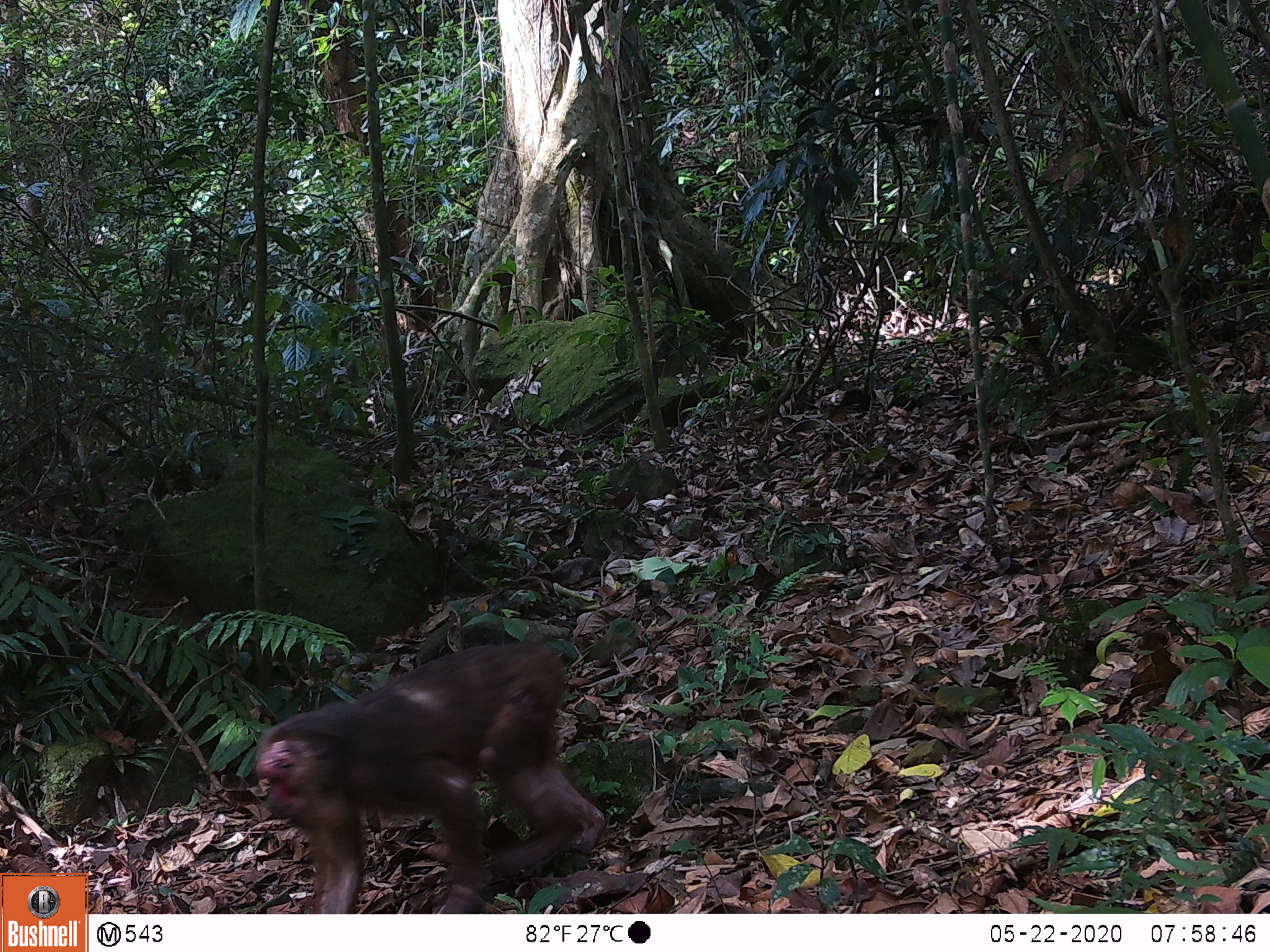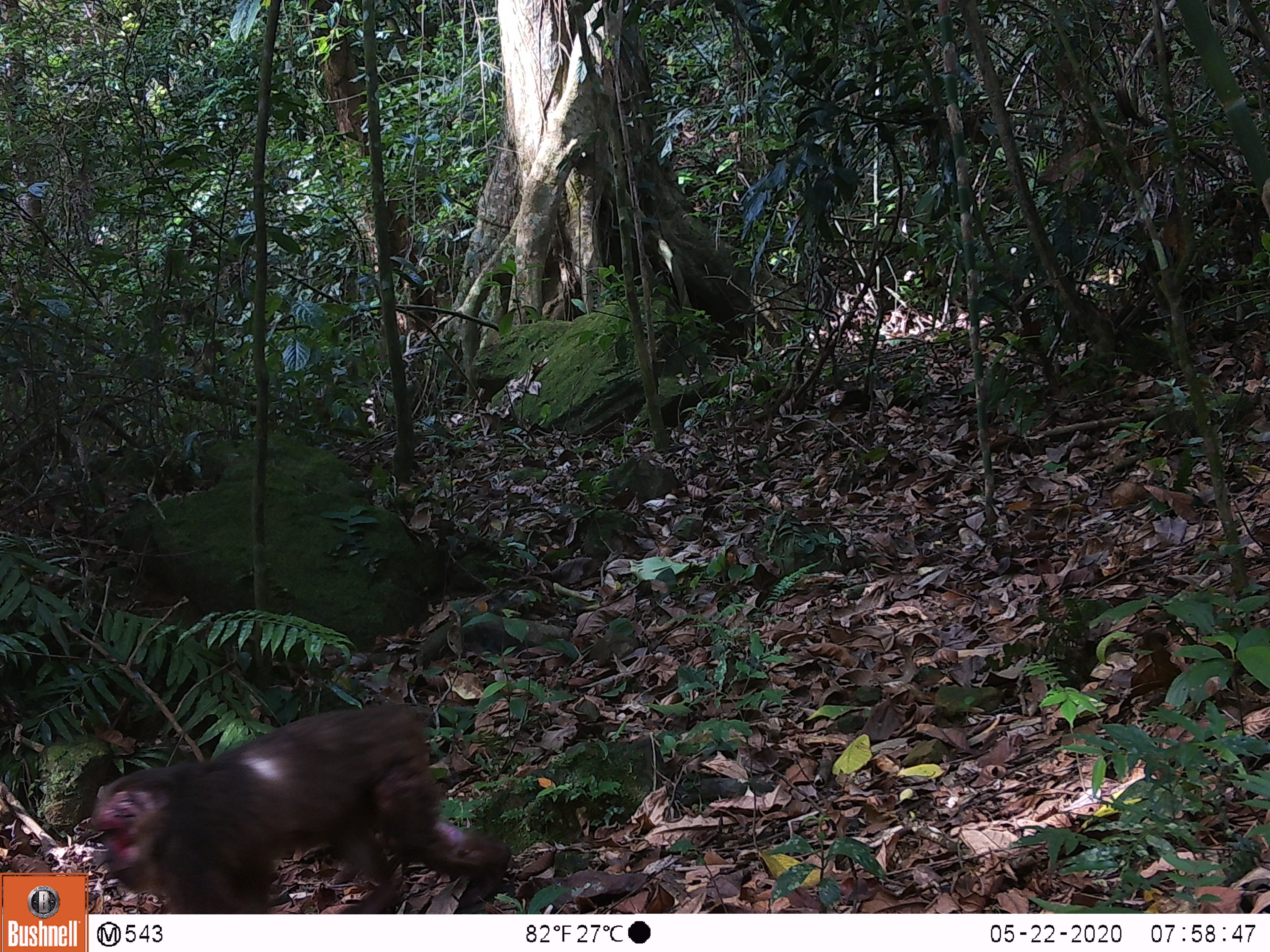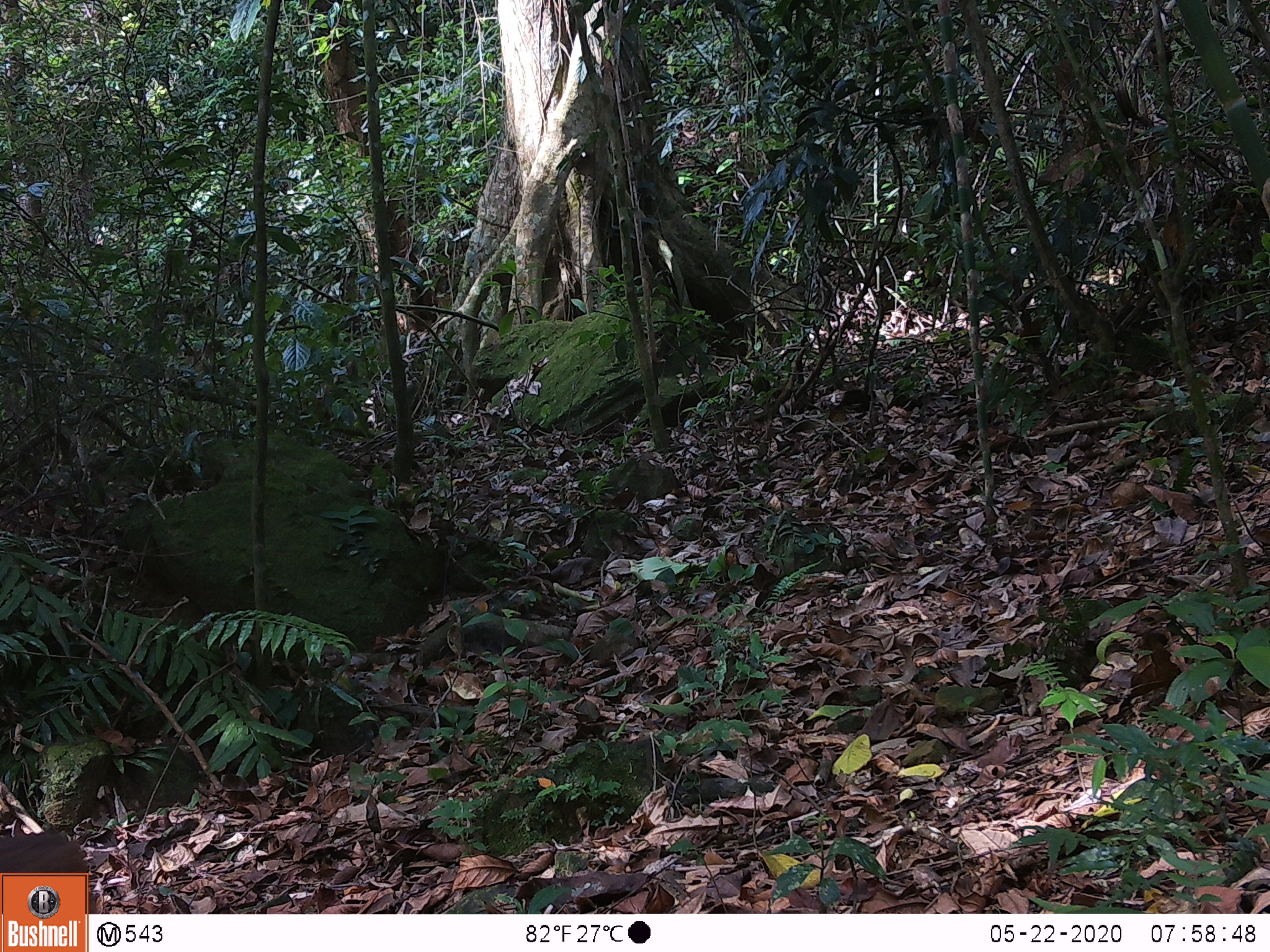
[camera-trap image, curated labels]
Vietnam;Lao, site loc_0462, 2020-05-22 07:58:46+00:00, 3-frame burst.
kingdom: Animalia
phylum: Chordata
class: Mammalia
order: Primates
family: Cercopithecidae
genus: Macaca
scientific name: Macaca arctoides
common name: stump-tailed macaque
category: stump tailed macaque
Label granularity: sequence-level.